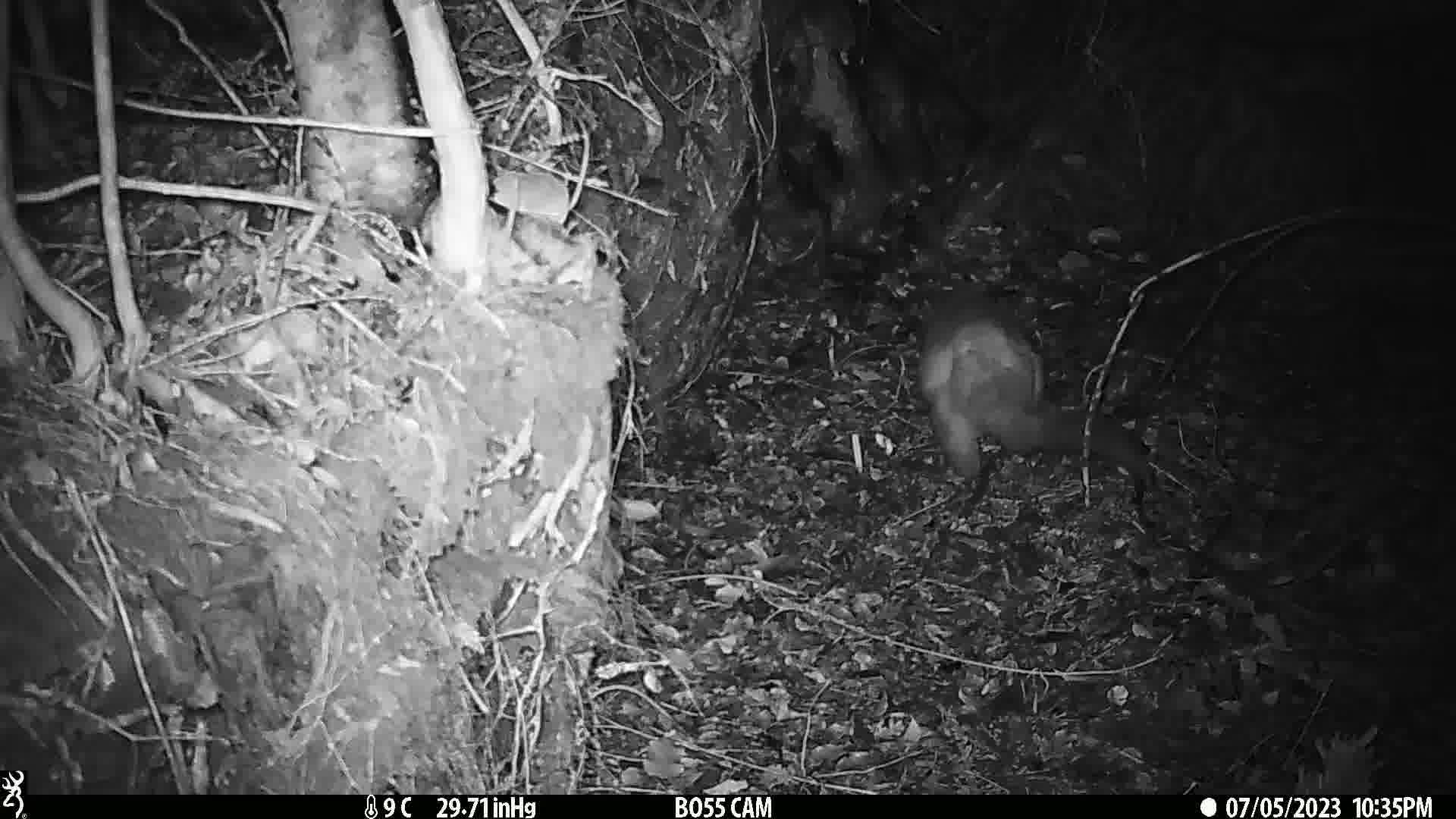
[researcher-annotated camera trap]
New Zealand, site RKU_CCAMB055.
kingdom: Animalia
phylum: Chordata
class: Mammalia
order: Diprotodontia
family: Phalangeridae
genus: Trichosurus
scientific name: Trichosurus vulpecula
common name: common brushtail possum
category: possum